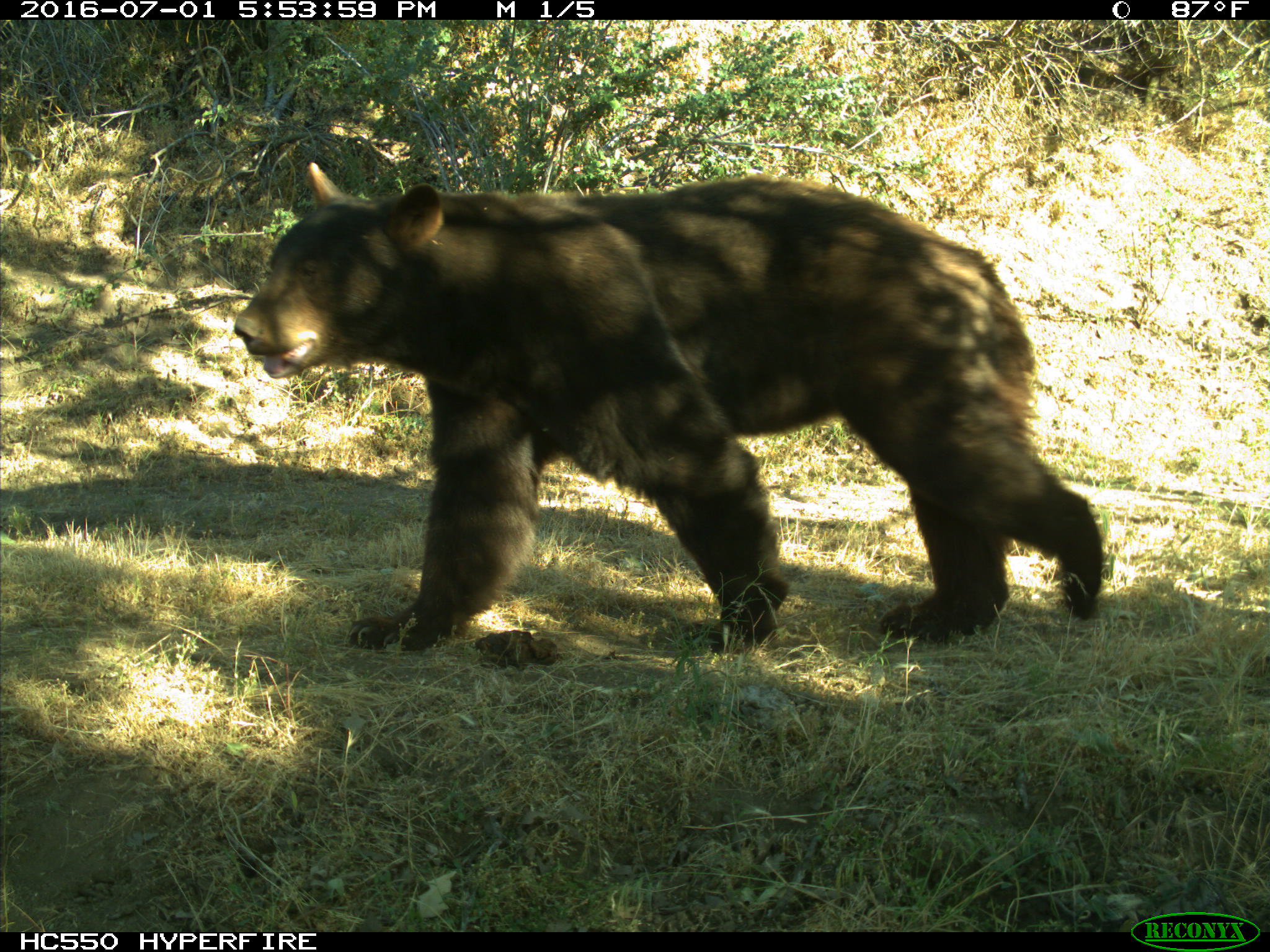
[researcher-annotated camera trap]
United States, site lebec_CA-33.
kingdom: Animalia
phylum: Chordata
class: Mammalia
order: Carnivora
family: Ursidae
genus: Ursus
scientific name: Ursus americanus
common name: american black bear